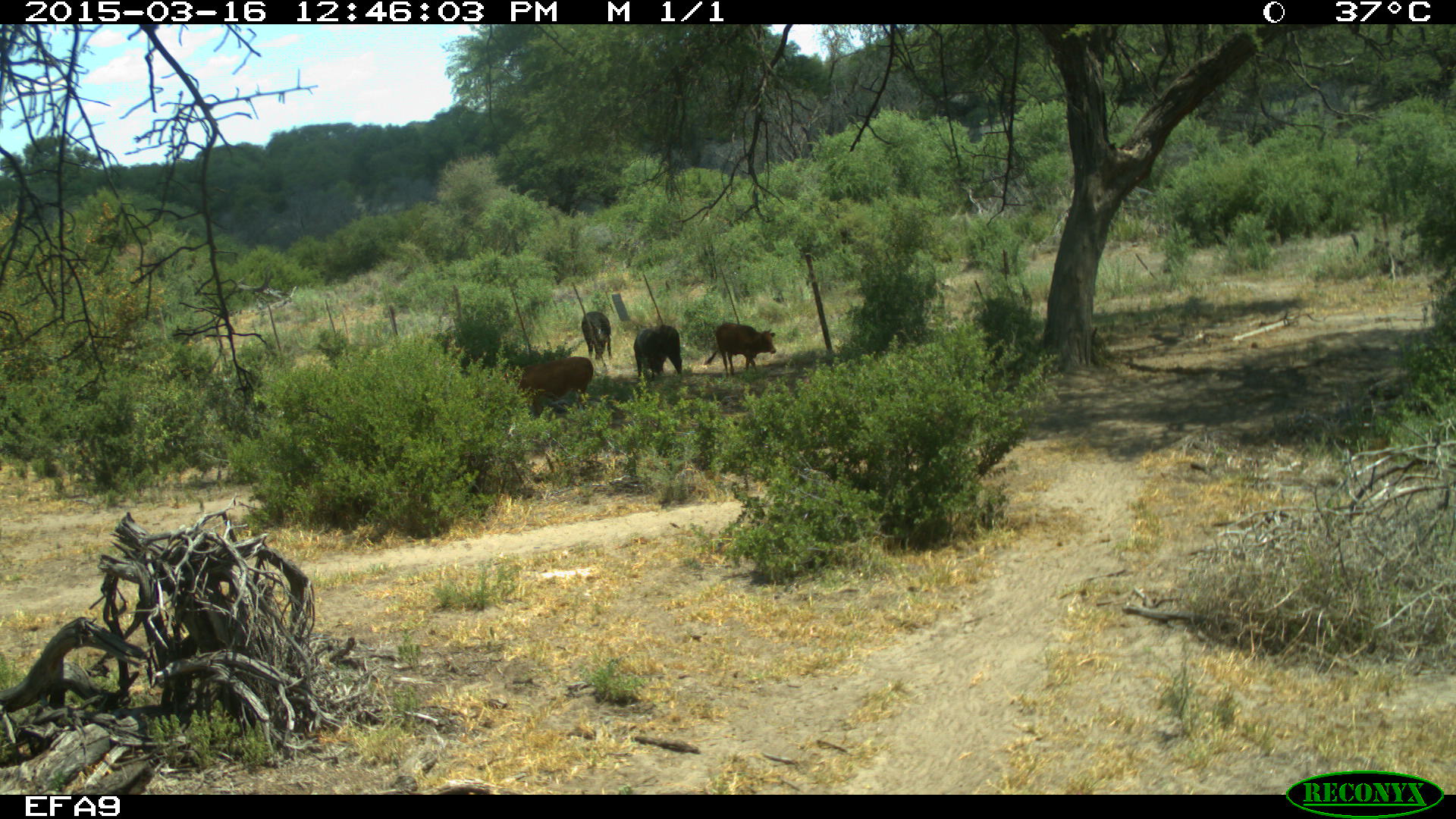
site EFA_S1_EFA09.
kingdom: Animalia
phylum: Chordata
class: Mammalia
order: Artiodactyla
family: Bovidae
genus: Bos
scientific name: Bos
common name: cattle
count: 4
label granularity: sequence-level